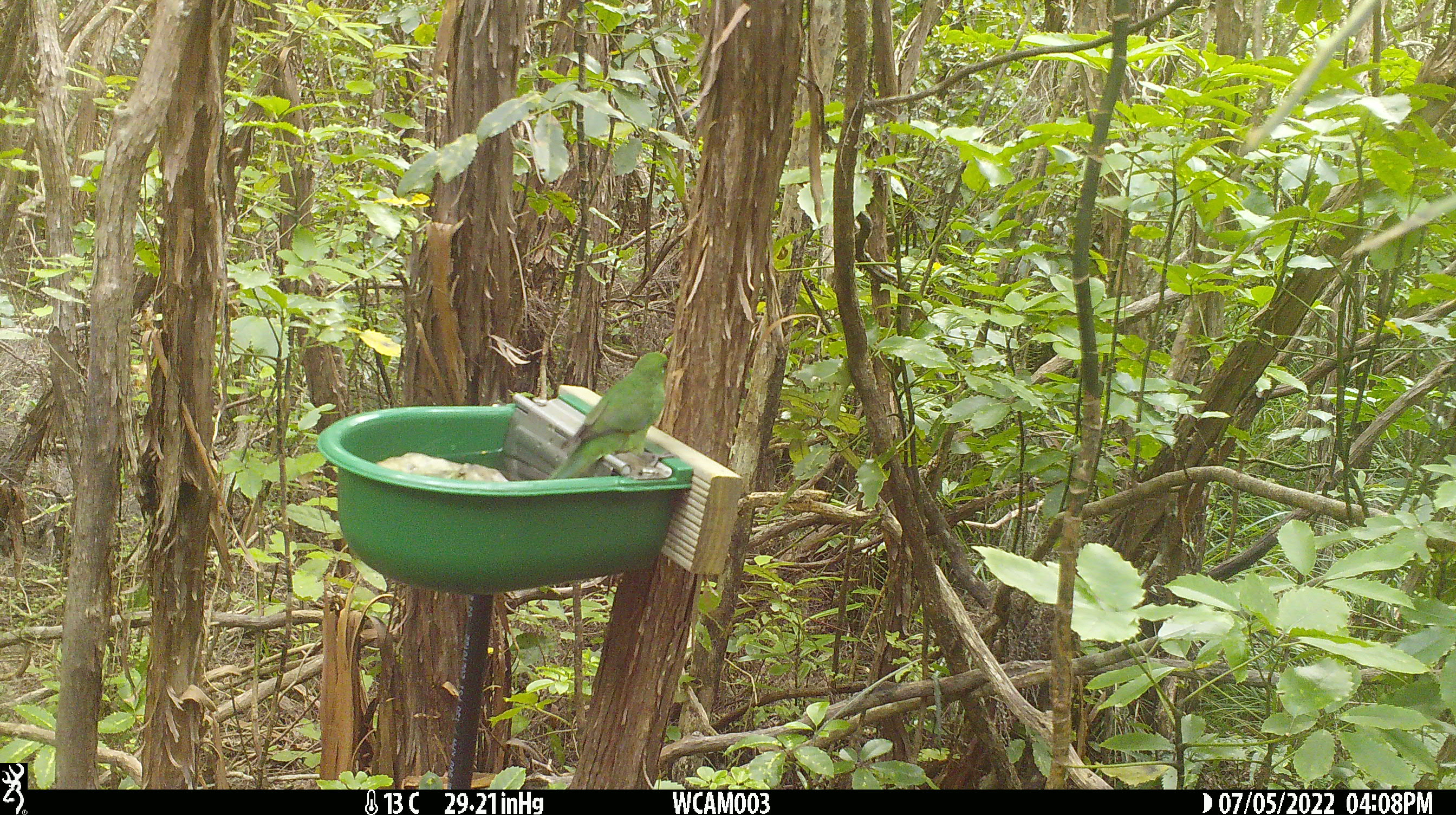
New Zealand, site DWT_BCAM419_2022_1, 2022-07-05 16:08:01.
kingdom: Animalia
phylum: Chordata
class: Aves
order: Psittaciformes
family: Psittaculidae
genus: Cyanoramphus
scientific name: Cyanoramphus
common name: parakeet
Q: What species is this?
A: Parakeet (Cyanoramphus).